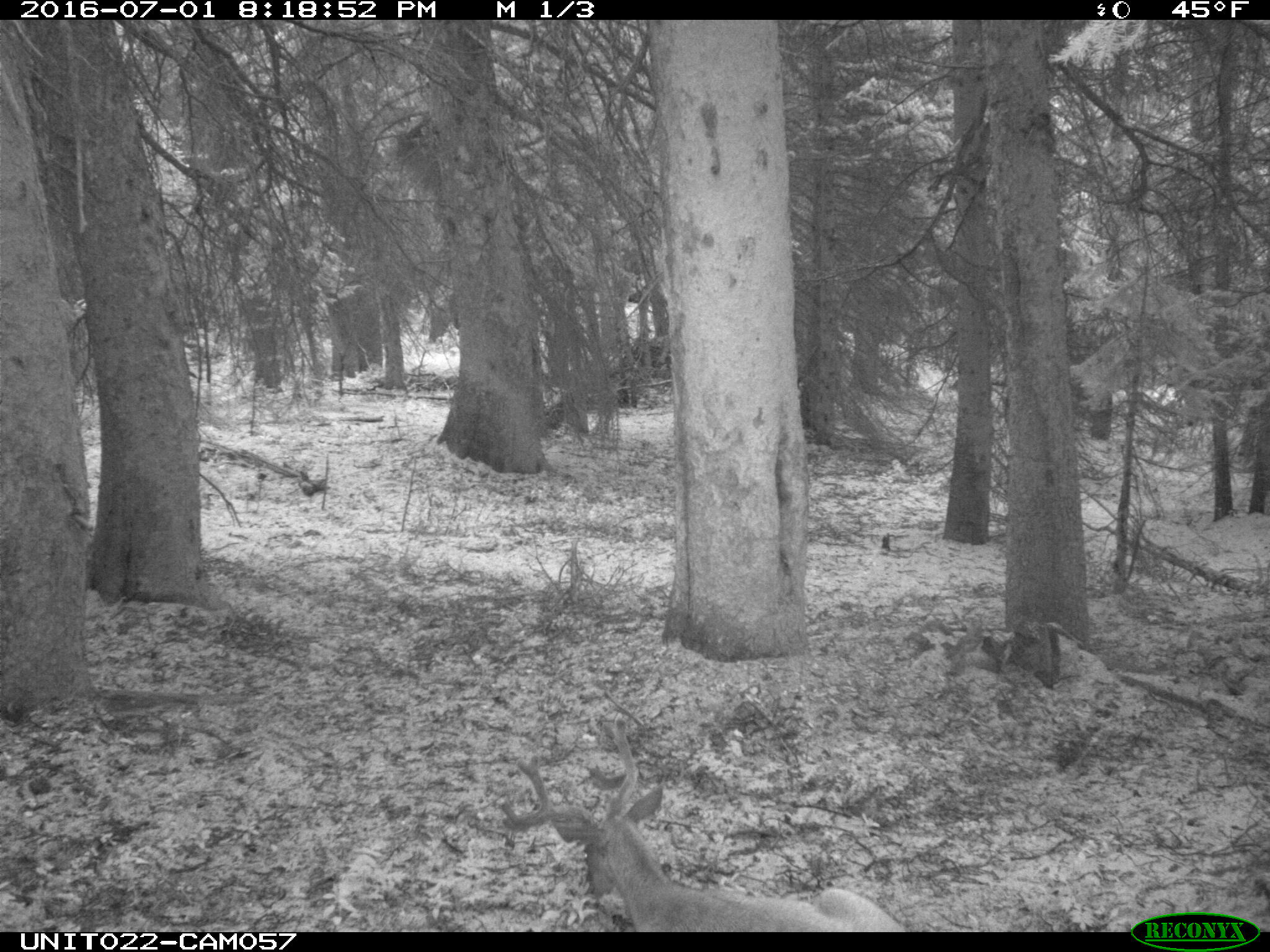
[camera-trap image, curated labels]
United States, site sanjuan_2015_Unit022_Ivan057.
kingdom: Animalia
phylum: Chordata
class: Mammalia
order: Artiodactyla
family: Cervidae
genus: Odocoileus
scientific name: Odocoileus hemionus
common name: mule deer